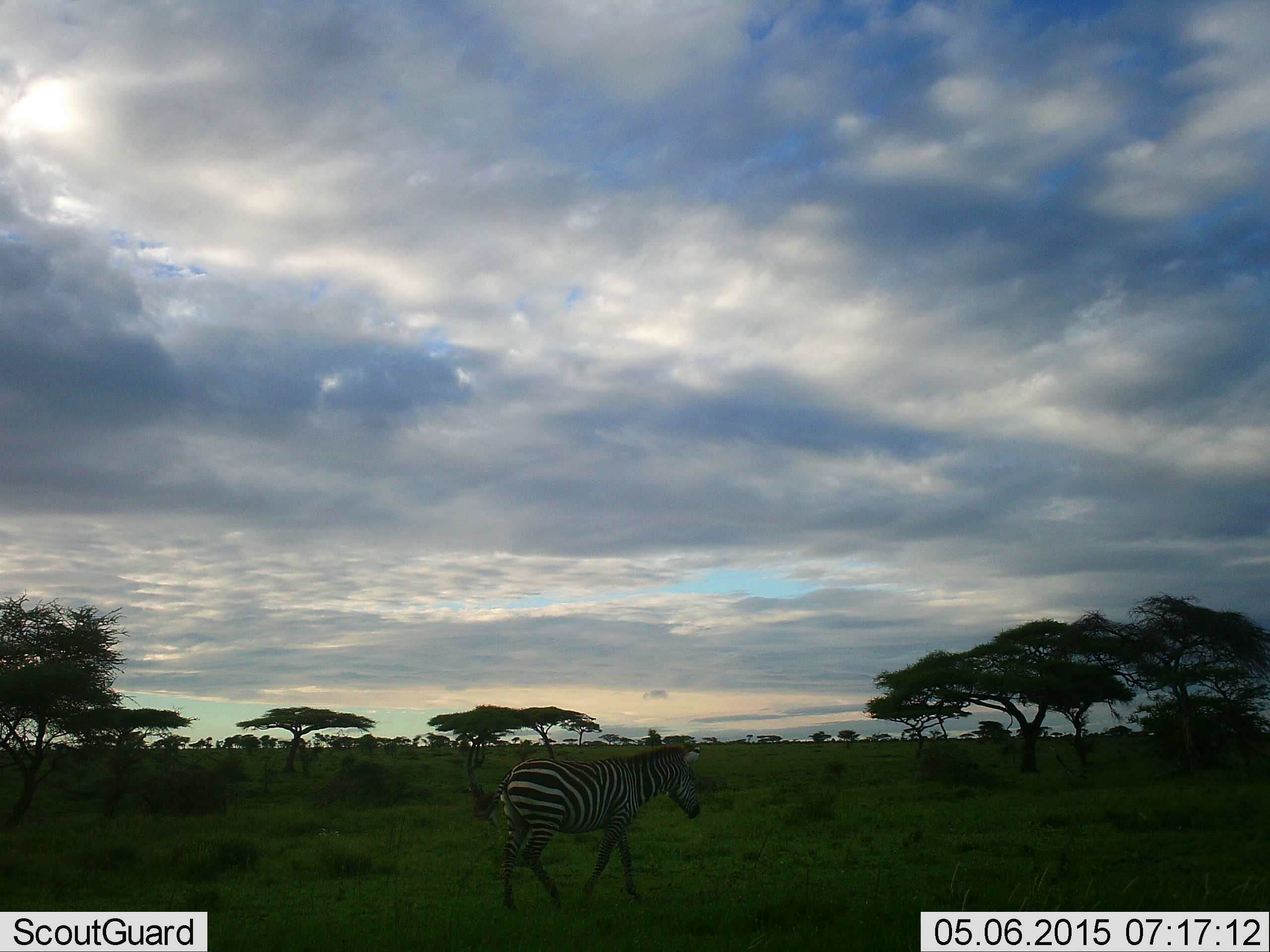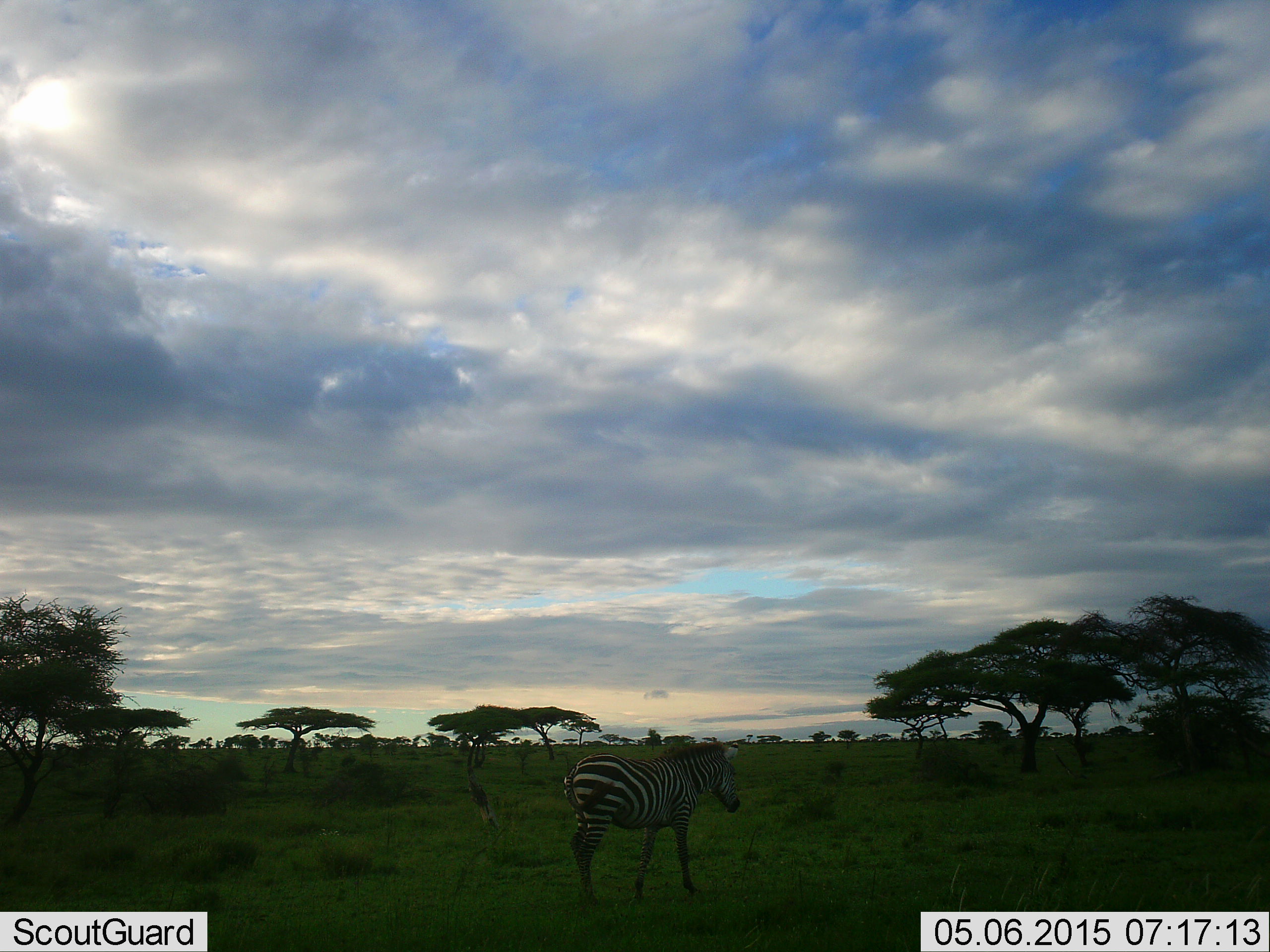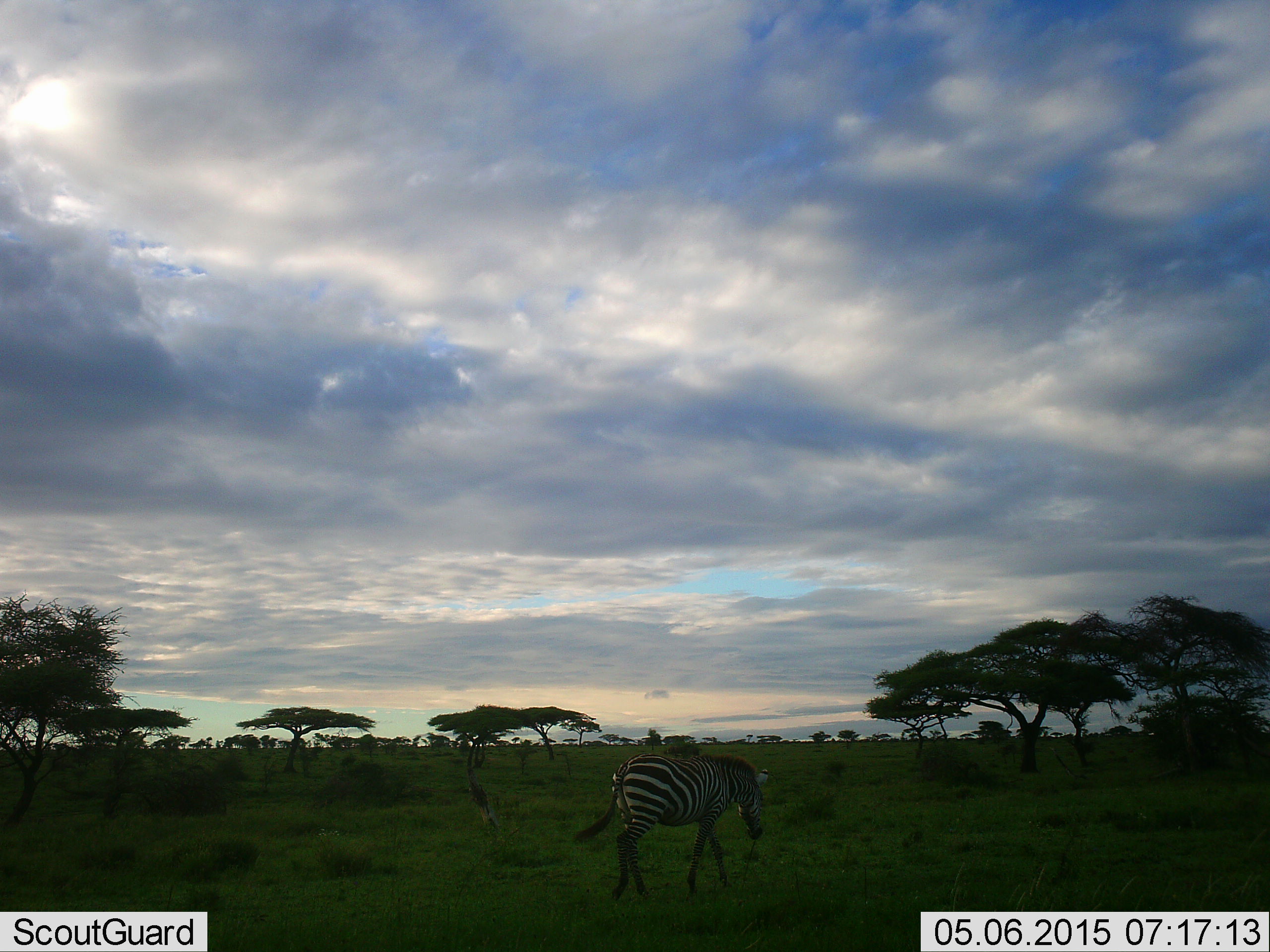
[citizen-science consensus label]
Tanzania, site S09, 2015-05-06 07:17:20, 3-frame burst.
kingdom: Animalia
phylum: Chordata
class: Mammalia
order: Perissodactyla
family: Equidae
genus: Equus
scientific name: Equus quagga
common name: plains zebra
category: zebra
Zebra (plains zebra) (Equus quagga), count 1. Behavior (volunteer vote fractions): standing 0%, resting 0%, moving 100%, interacting 0%. Young present (vote fraction): 0%. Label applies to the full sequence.